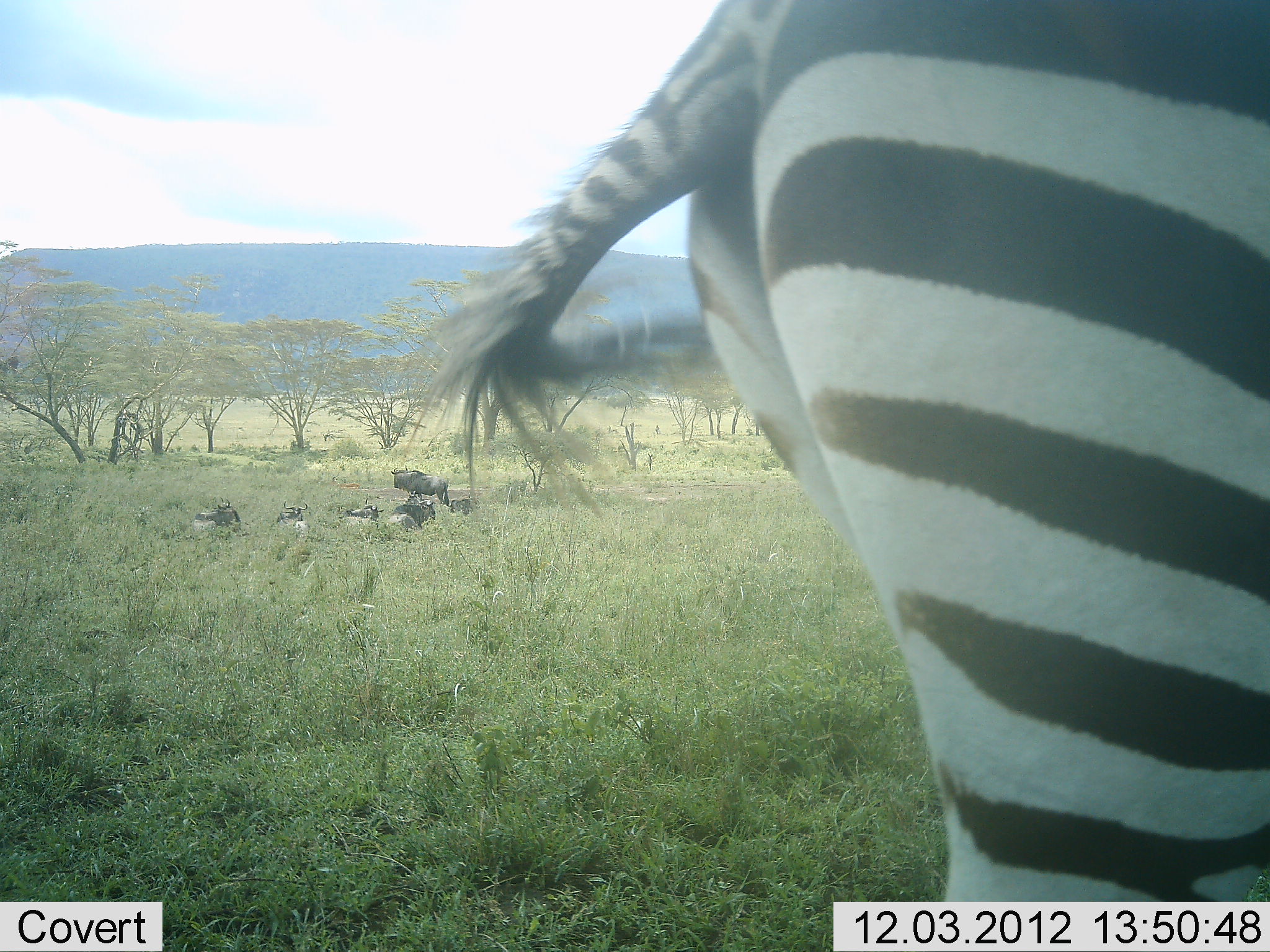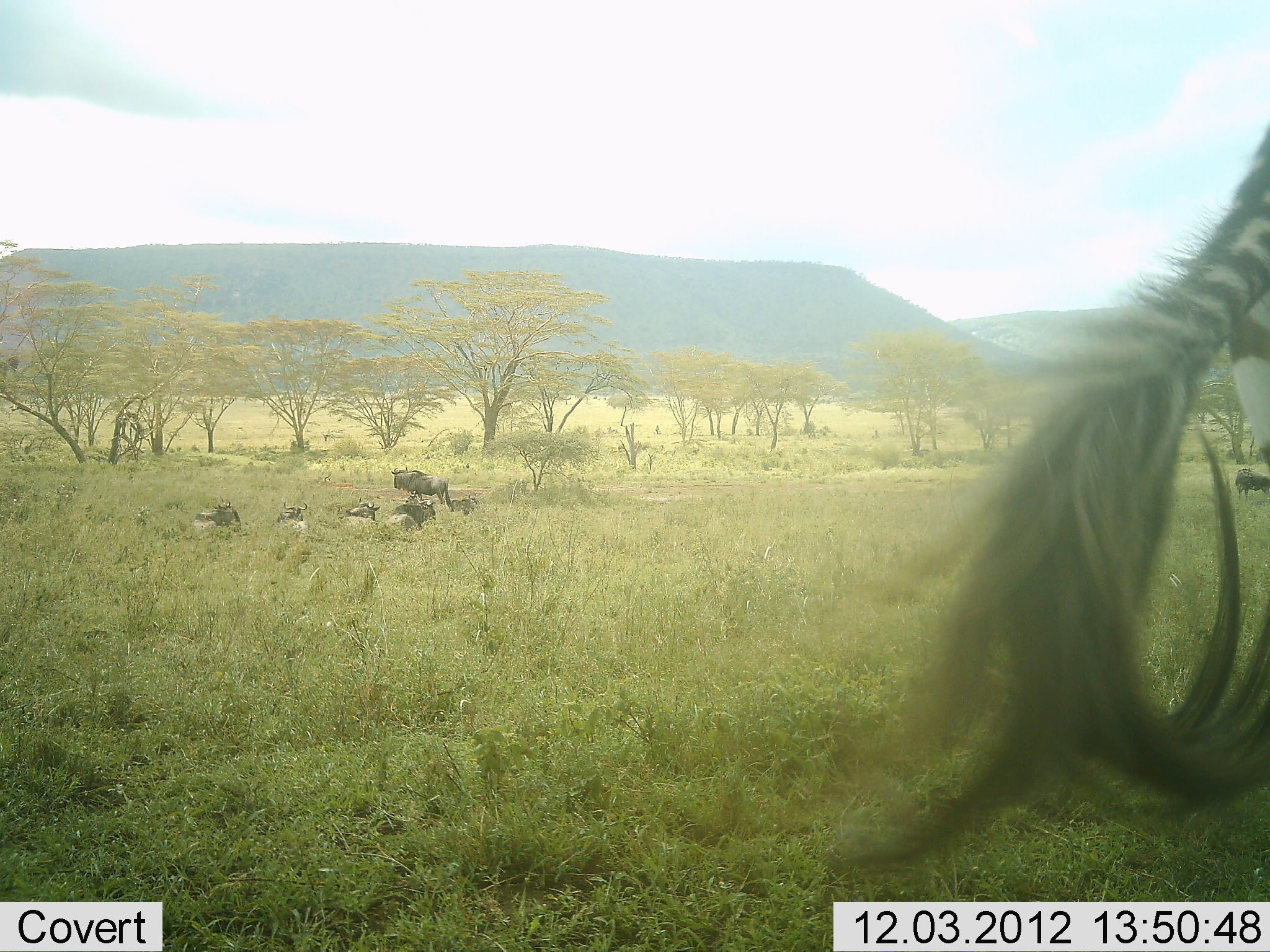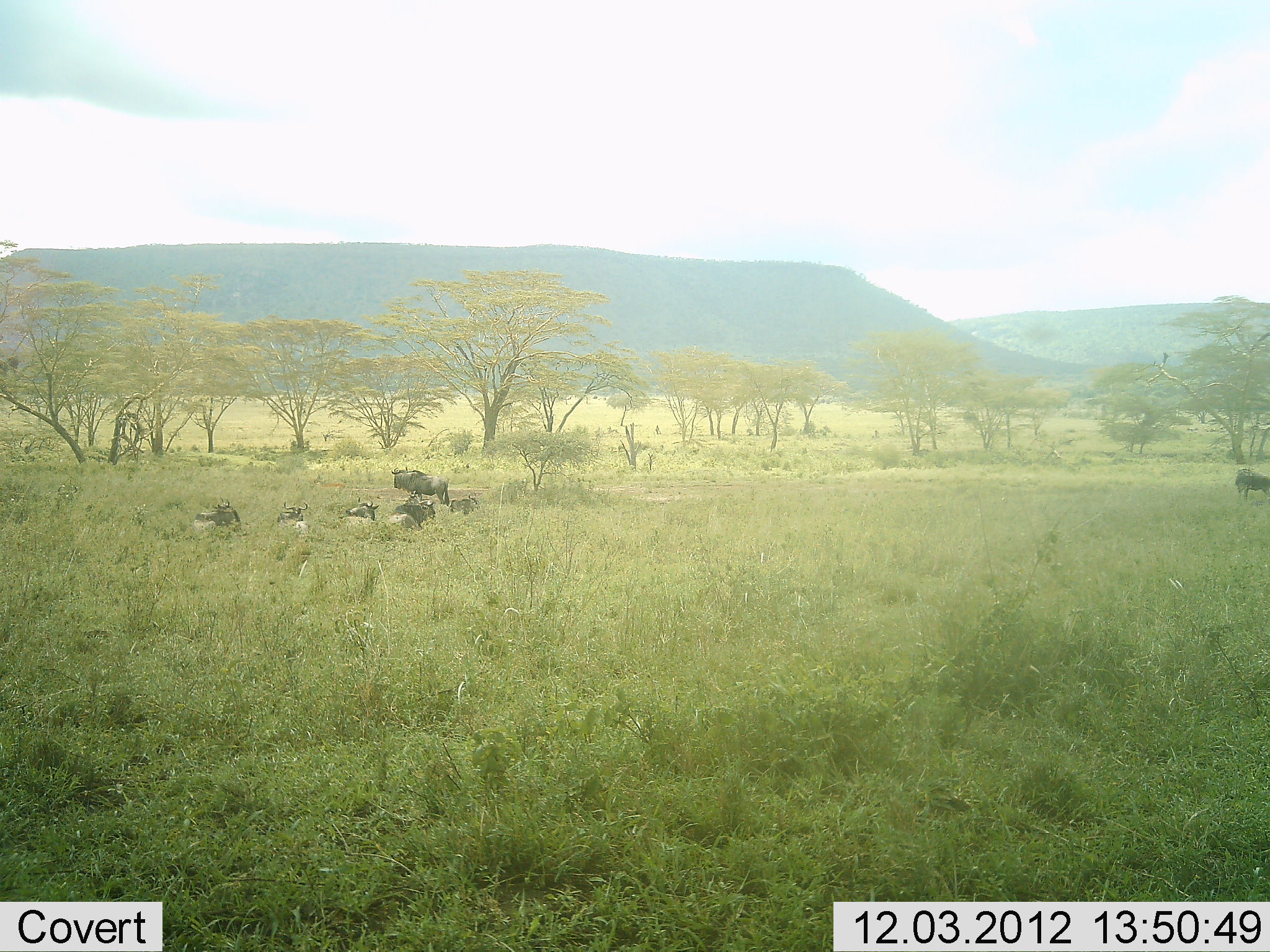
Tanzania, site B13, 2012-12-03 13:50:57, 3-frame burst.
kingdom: Animalia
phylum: Chordata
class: Mammalia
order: Artiodactyla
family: Bovidae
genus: Connochaetes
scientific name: Connochaetes taurinus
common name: blue wildebeest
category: wildebeest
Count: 7.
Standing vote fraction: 90%.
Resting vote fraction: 100%.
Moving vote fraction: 0%.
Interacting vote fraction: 0%.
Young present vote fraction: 0%.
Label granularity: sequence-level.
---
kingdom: Animalia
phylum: Chordata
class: Mammalia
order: Perissodactyla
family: Equidae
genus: Equus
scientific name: Equus quagga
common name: plains zebra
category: zebra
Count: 1.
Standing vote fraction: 0%.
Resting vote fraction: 0%.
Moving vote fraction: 100%.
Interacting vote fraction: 0%.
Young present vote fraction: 0%.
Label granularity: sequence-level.